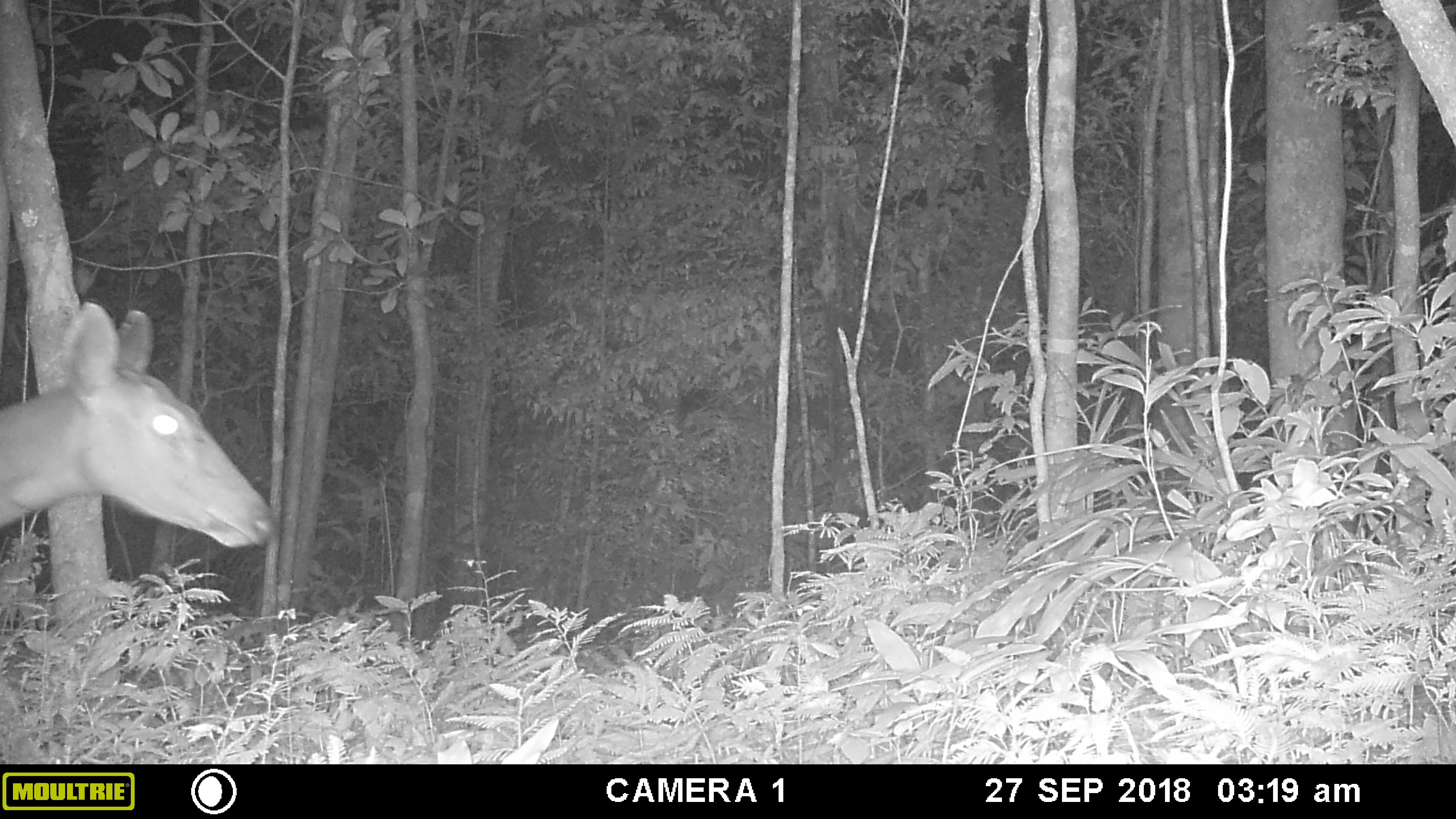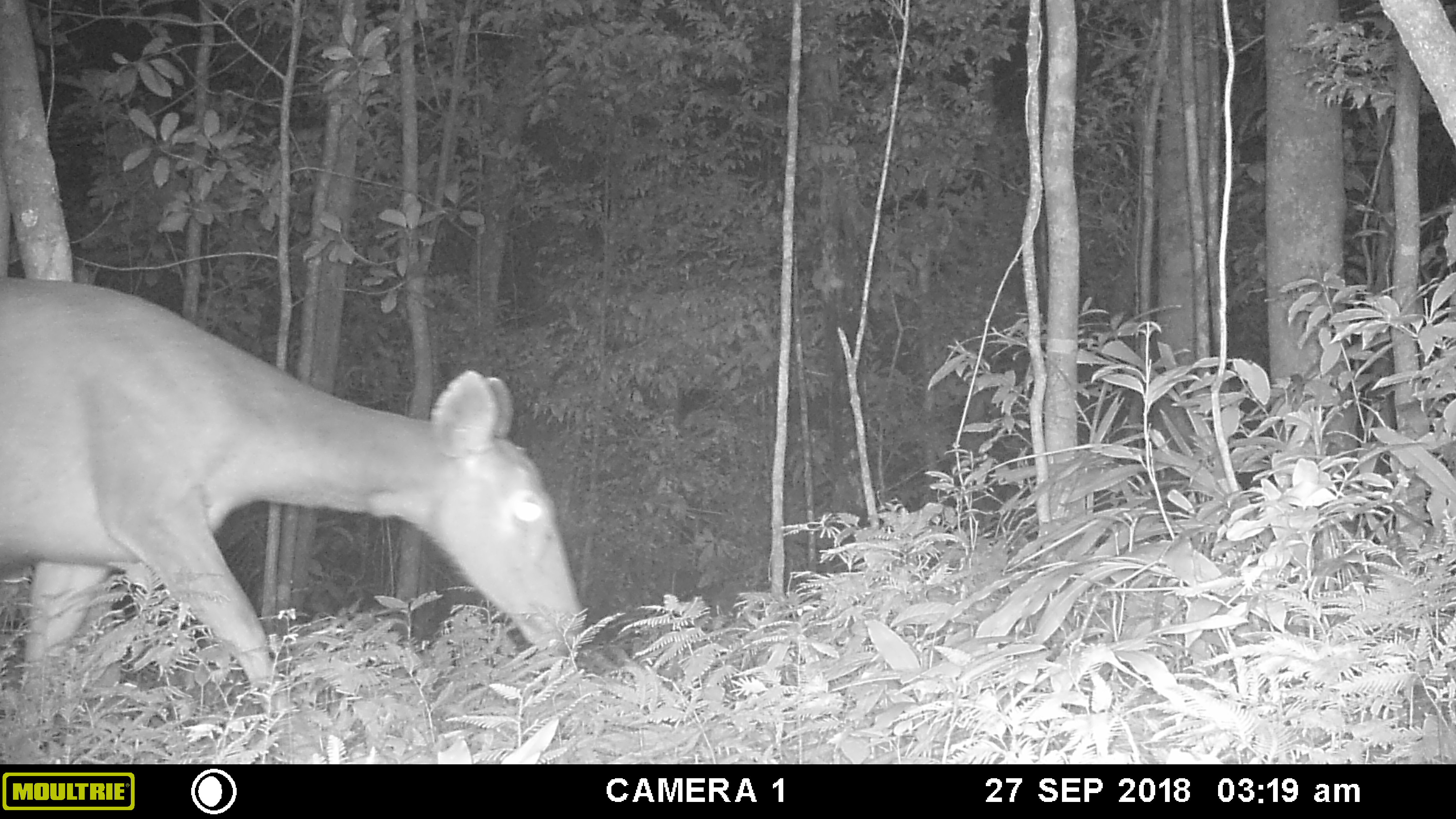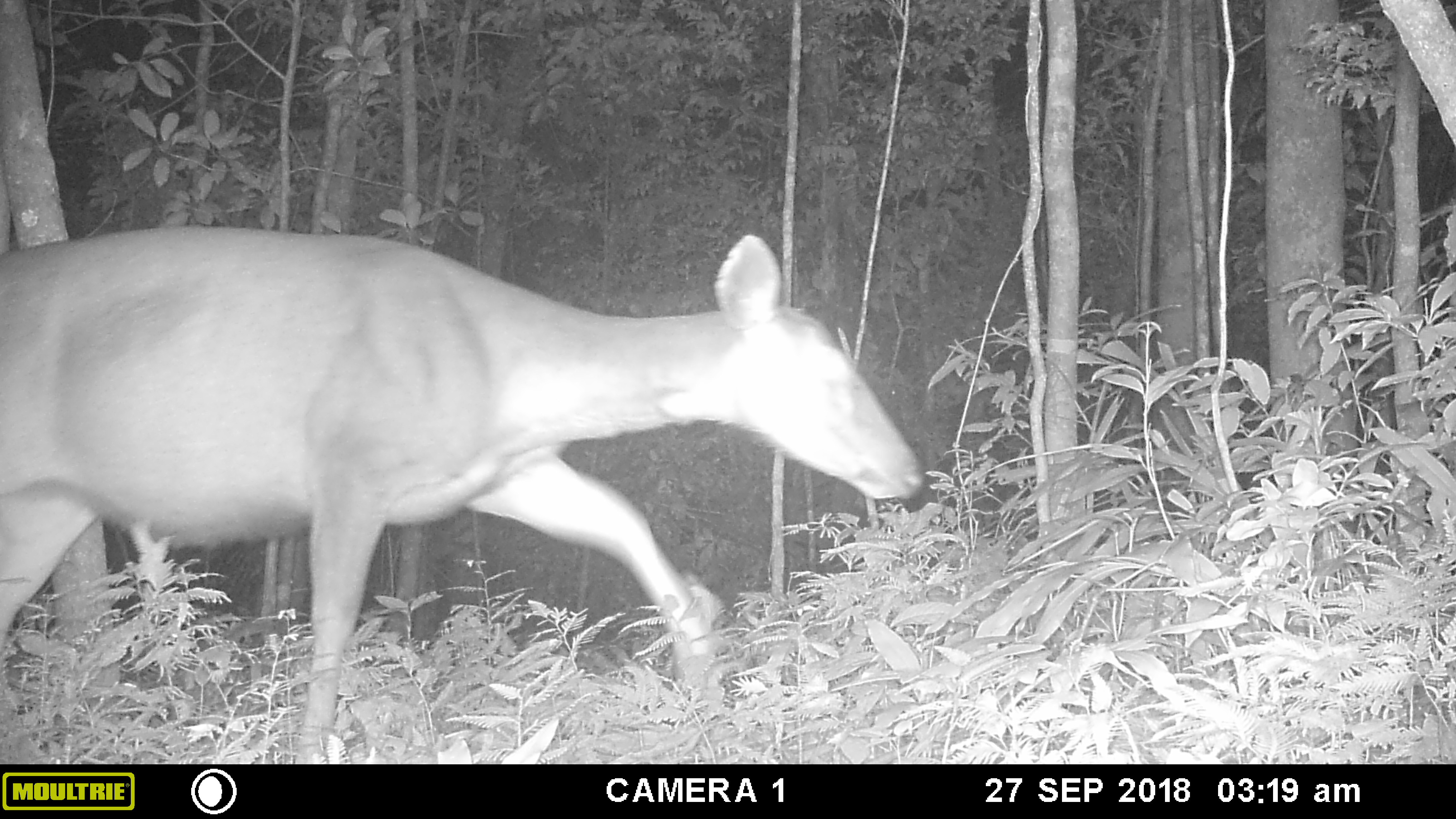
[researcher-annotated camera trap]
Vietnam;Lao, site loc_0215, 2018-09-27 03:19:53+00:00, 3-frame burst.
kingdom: Animalia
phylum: Chordata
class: Mammalia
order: Artiodactyla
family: Cervidae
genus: Rusa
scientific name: Rusa unicolor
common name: sambar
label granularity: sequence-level